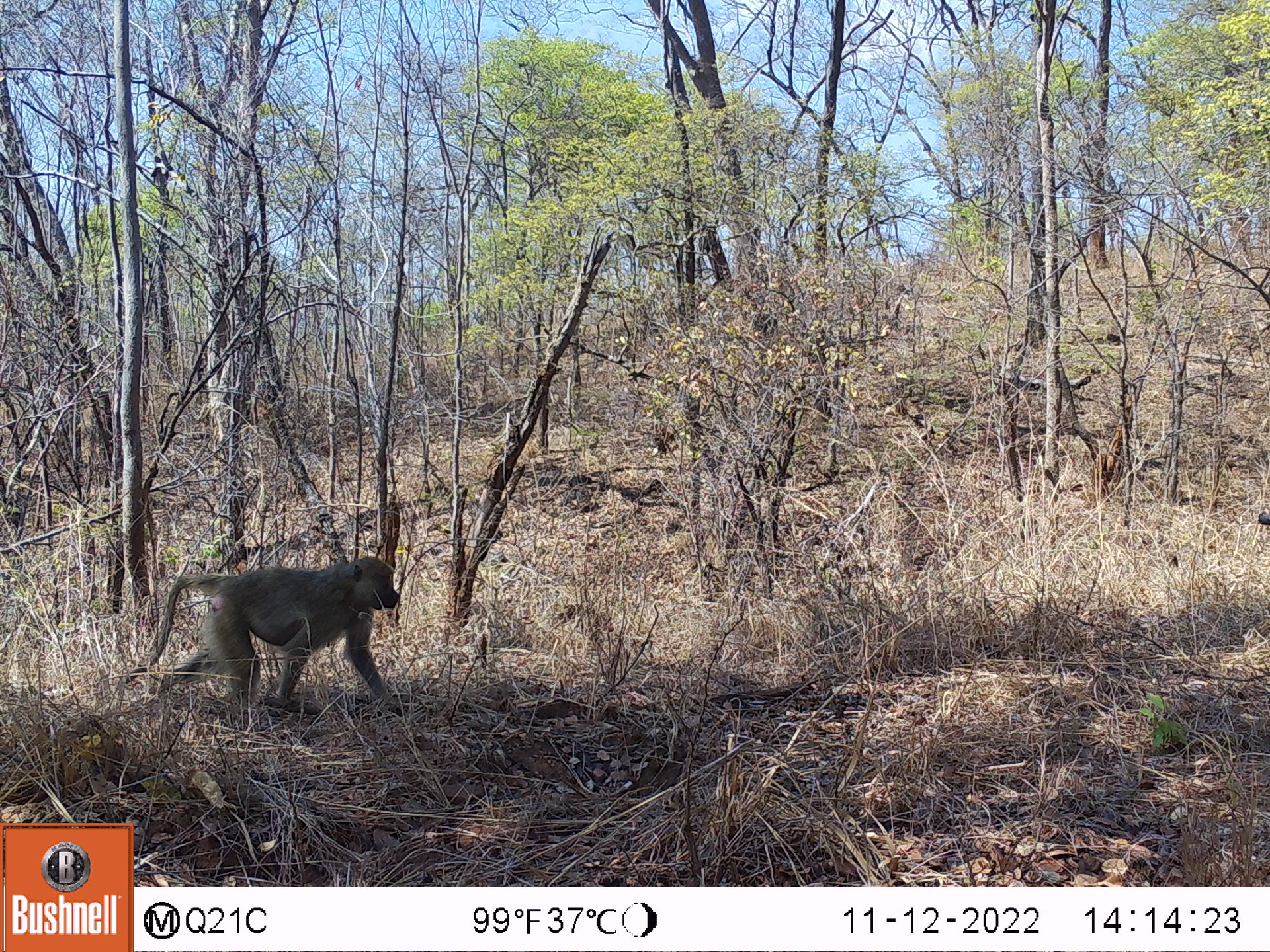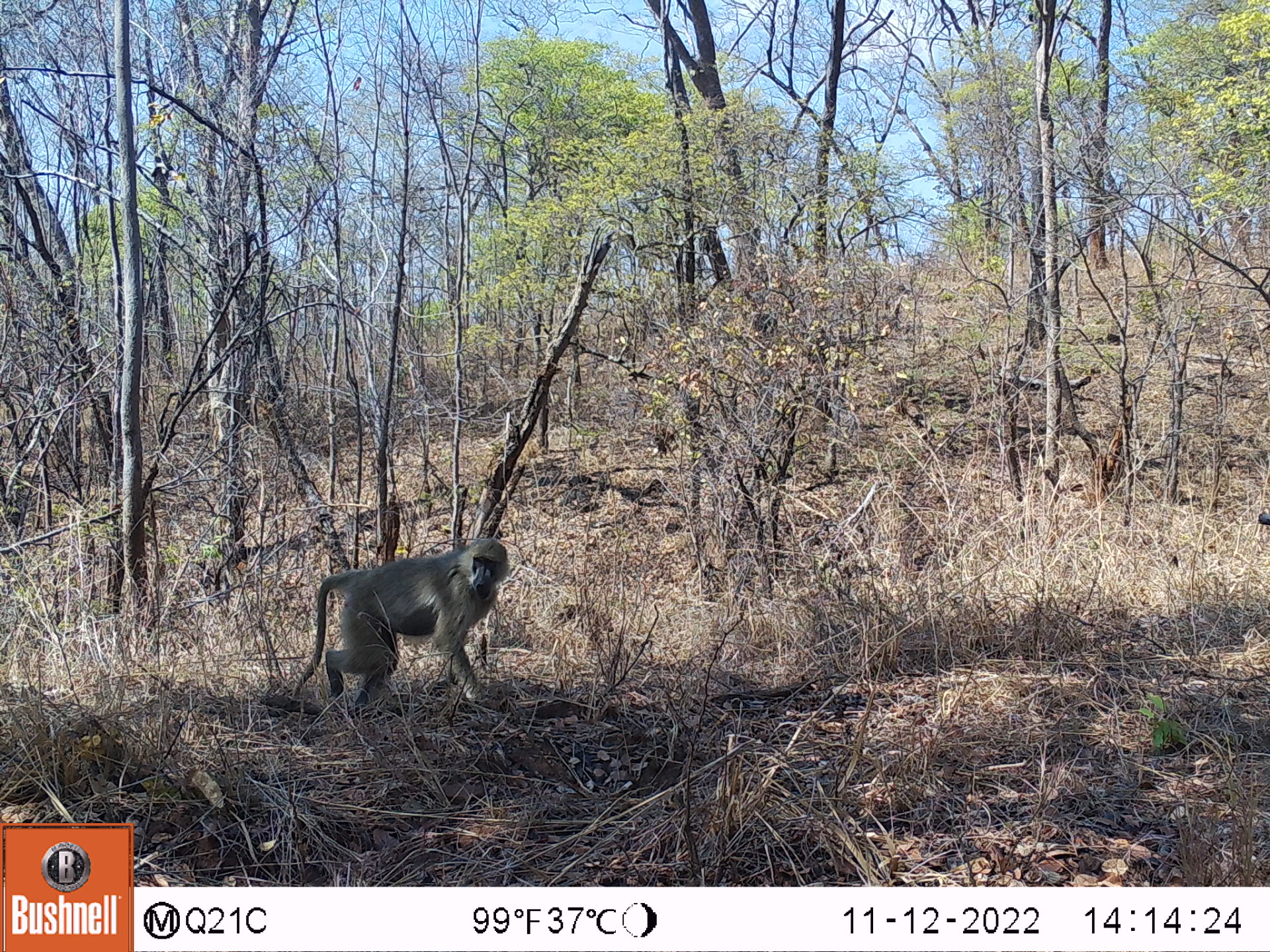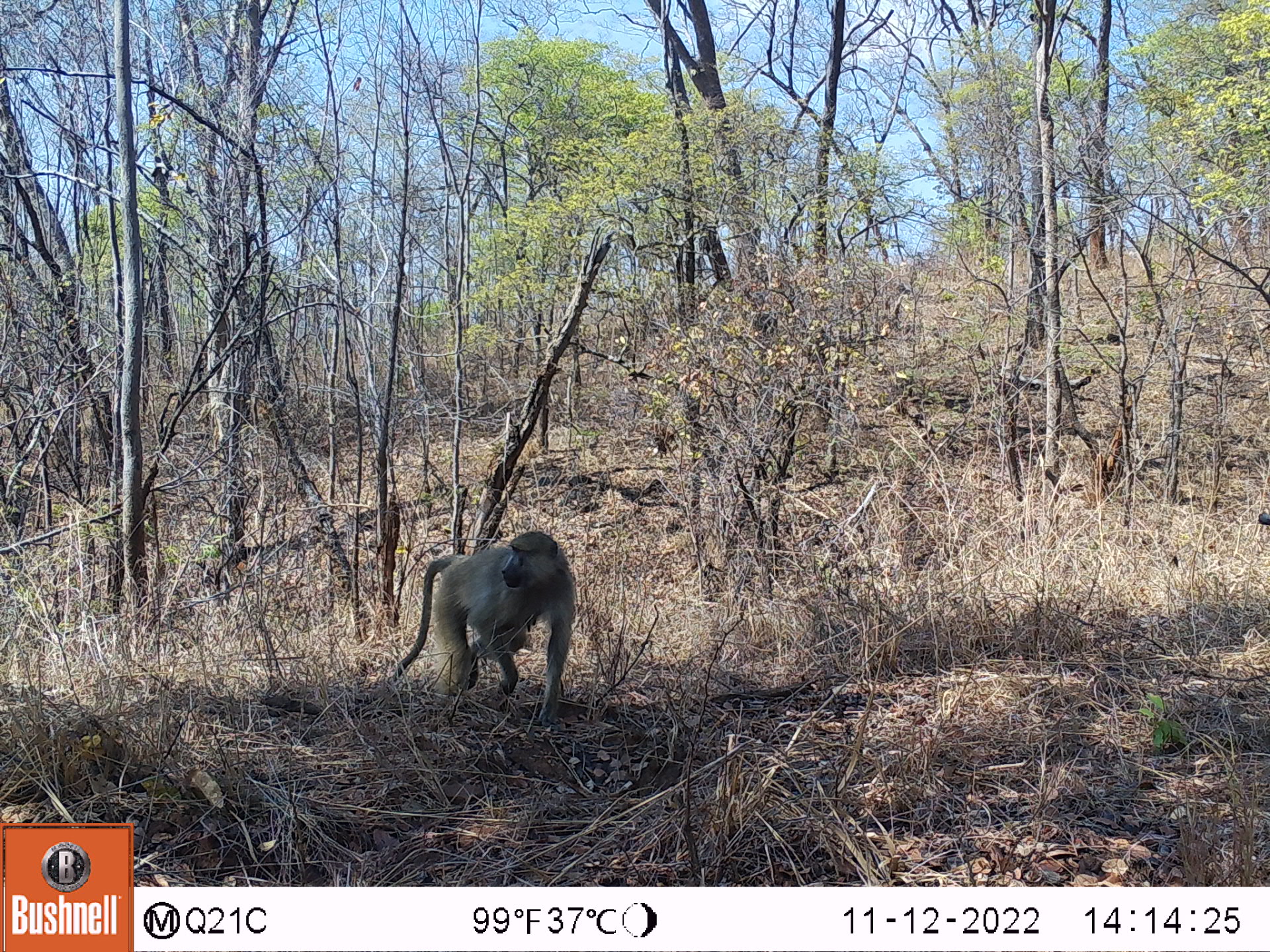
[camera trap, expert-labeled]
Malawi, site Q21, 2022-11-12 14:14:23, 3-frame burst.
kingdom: Animalia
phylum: Chordata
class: Mammalia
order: Primates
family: Cercopithecidae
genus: Papio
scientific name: Papio cynocephalus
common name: yellow baboon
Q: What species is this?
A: Yellow baboon (Papio cynocephalus).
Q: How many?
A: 1.